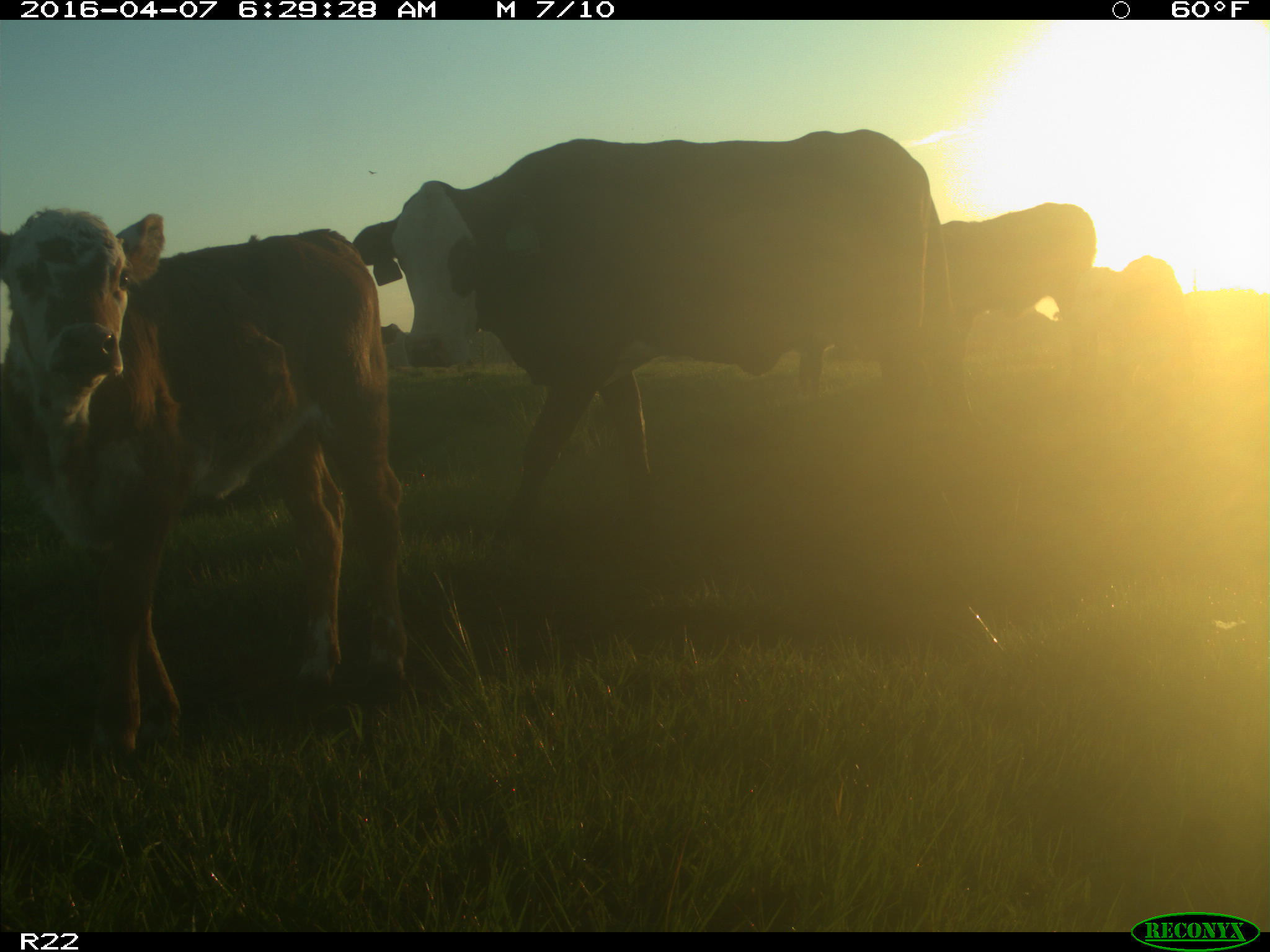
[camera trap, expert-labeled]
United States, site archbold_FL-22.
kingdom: Animalia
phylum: Chordata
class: Mammalia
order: Artiodactyla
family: Bovidae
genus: Bos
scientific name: Bos taurus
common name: domestic cow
Bos taurus (domestic cow).